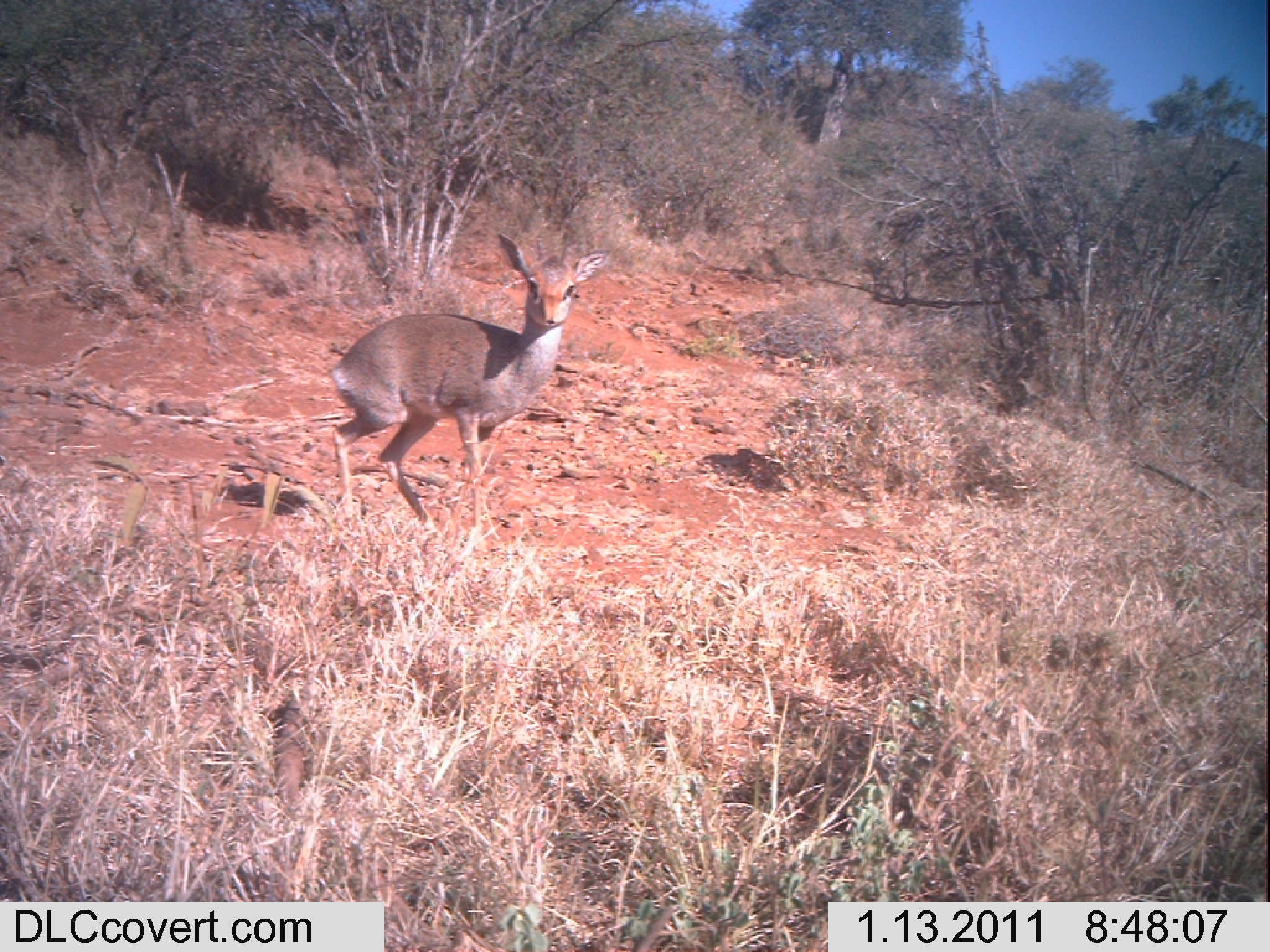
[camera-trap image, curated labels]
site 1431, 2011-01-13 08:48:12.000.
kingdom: Animalia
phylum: Chordata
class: Mammalia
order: Artiodactyla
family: Bovidae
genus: Madoqua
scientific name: Madoqua guentheri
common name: günther's dik-dik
Madoqua guentheri (günther's dik-dik), count 1.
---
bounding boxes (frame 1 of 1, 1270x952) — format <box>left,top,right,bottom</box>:
madoqua guentheri: <box>326,234,610,544</box>